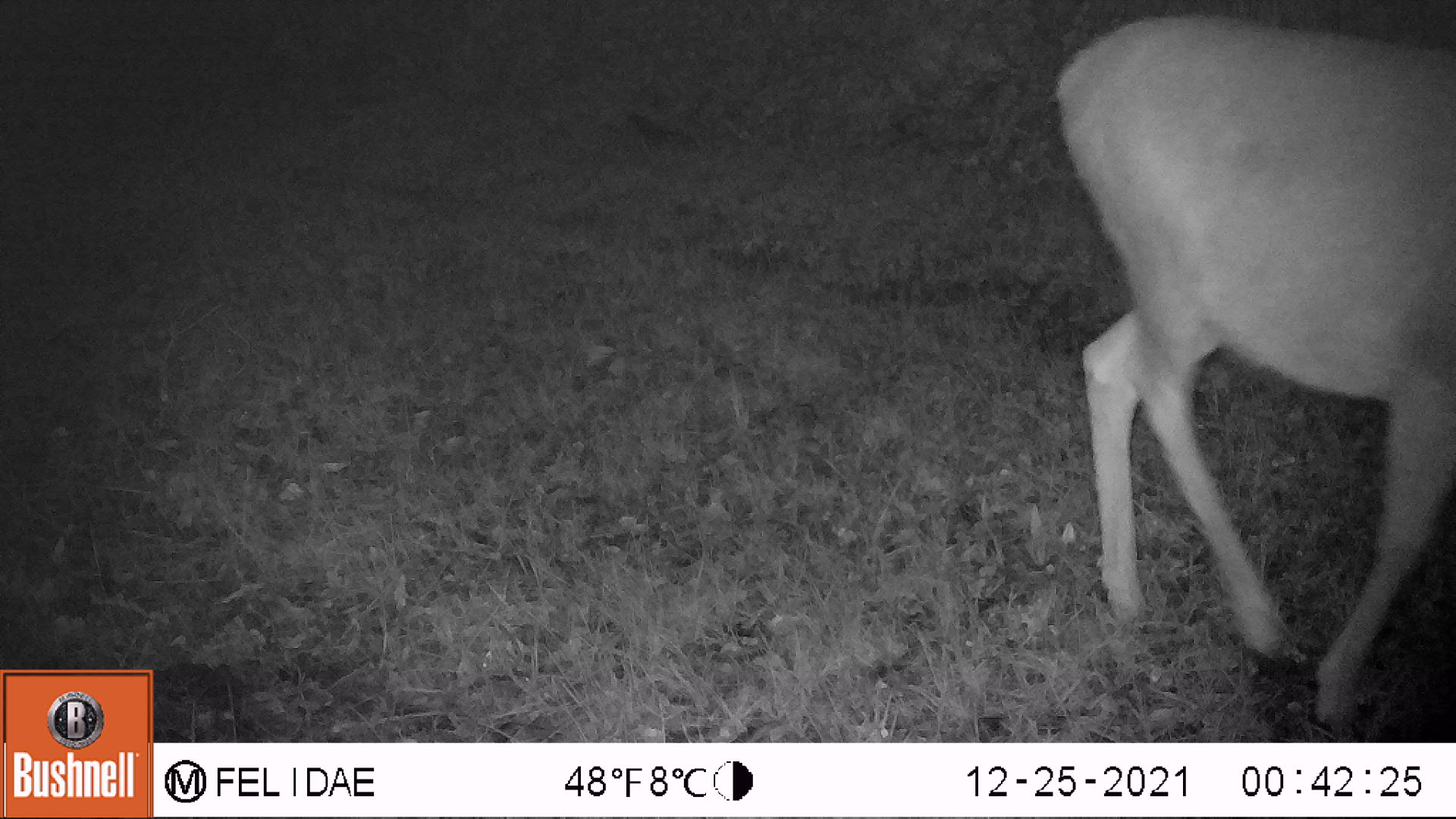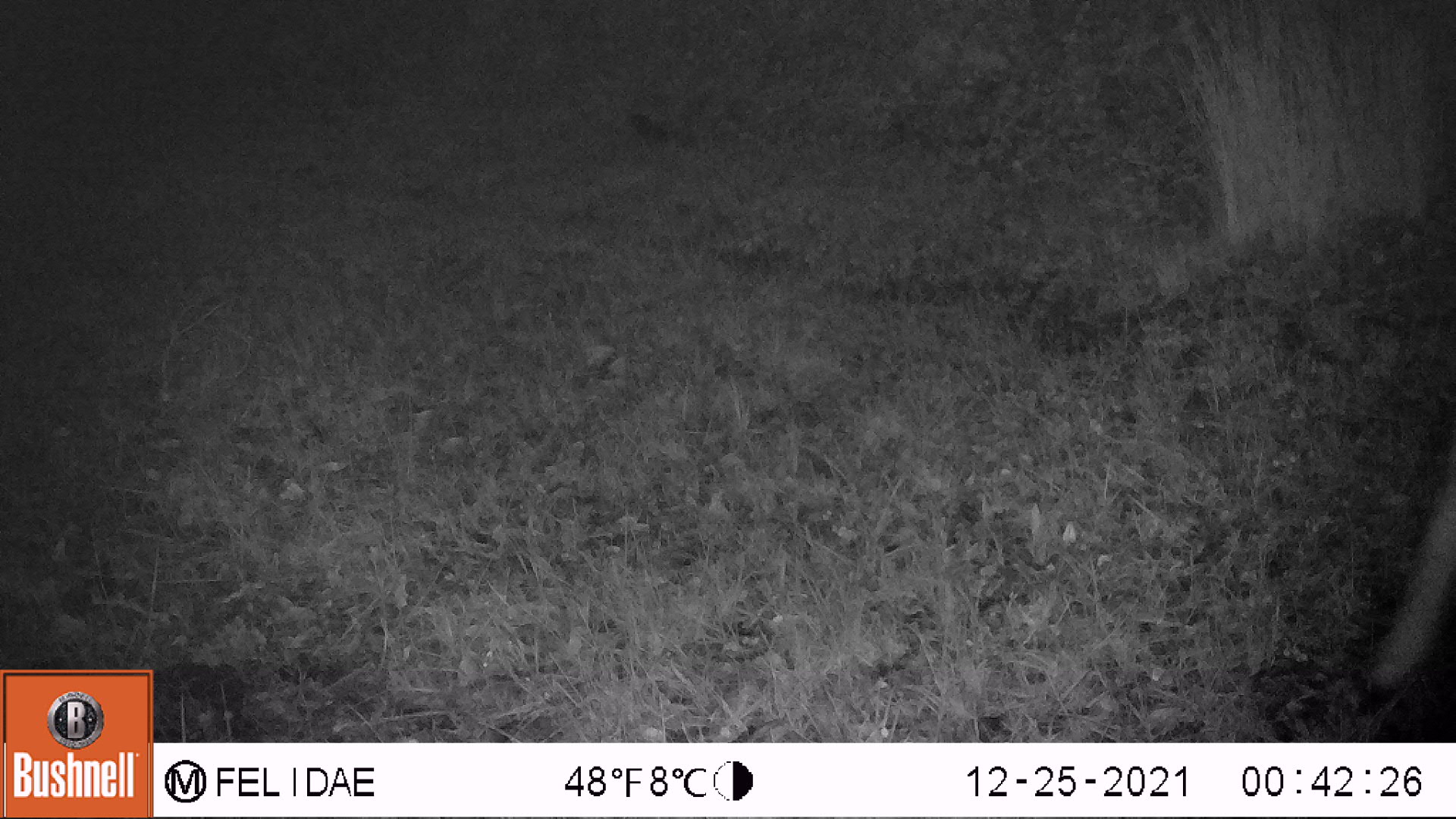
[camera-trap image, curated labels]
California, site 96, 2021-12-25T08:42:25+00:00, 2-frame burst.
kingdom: Animalia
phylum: Chordata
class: Mammalia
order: Artiodactyla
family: Cervidae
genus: Odocoileus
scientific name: Odocoileus hemionus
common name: mule deer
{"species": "mule deer (Odocoileus hemionus)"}